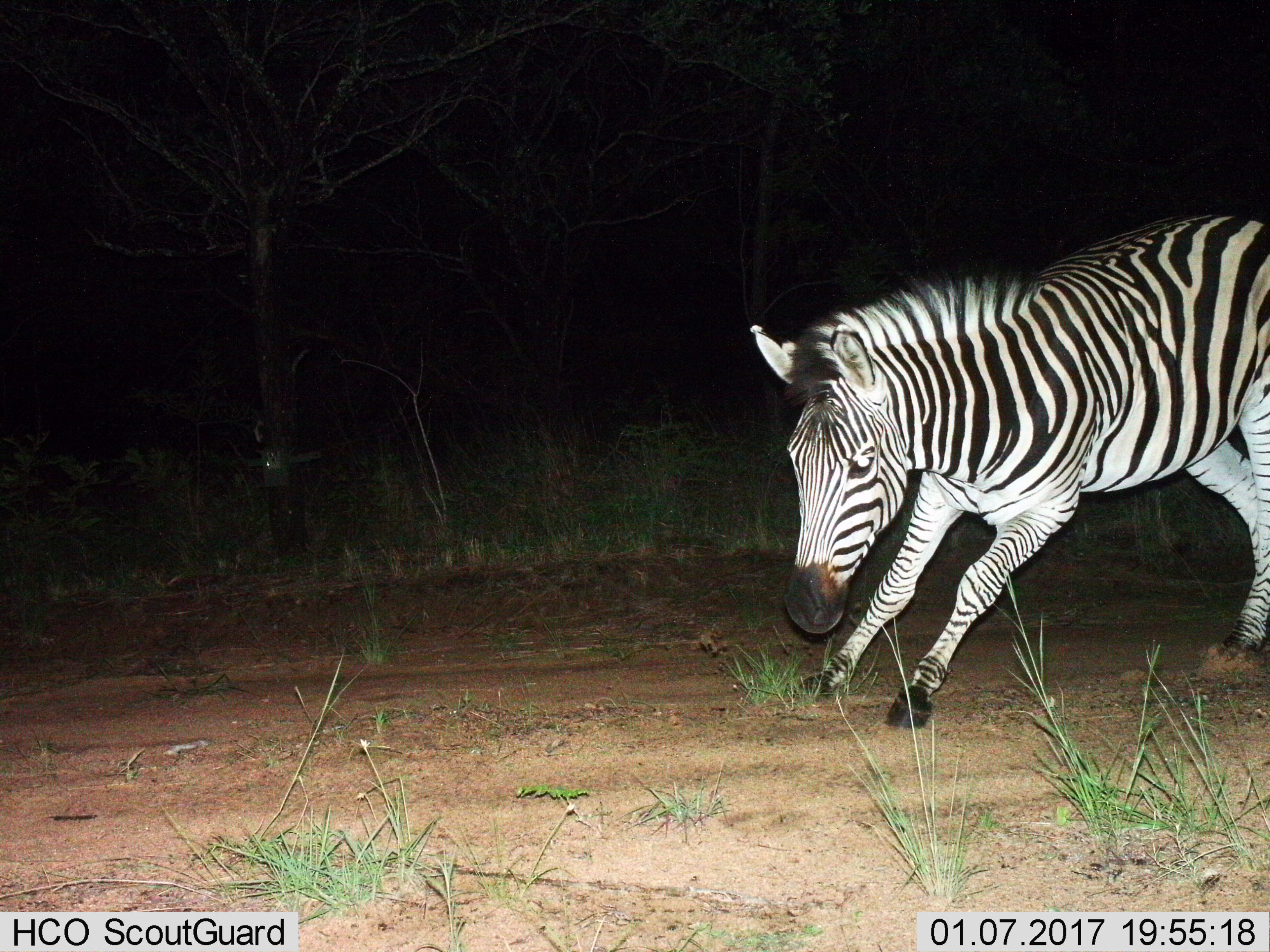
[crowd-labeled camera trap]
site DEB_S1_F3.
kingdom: Animalia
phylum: Chordata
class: Mammalia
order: Perissodactyla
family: Equidae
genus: Equus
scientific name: Equus quagga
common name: plains zebra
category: zebraplains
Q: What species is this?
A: Zebraplains (plains zebra) (Equus quagga).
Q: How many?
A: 1.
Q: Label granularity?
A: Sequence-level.